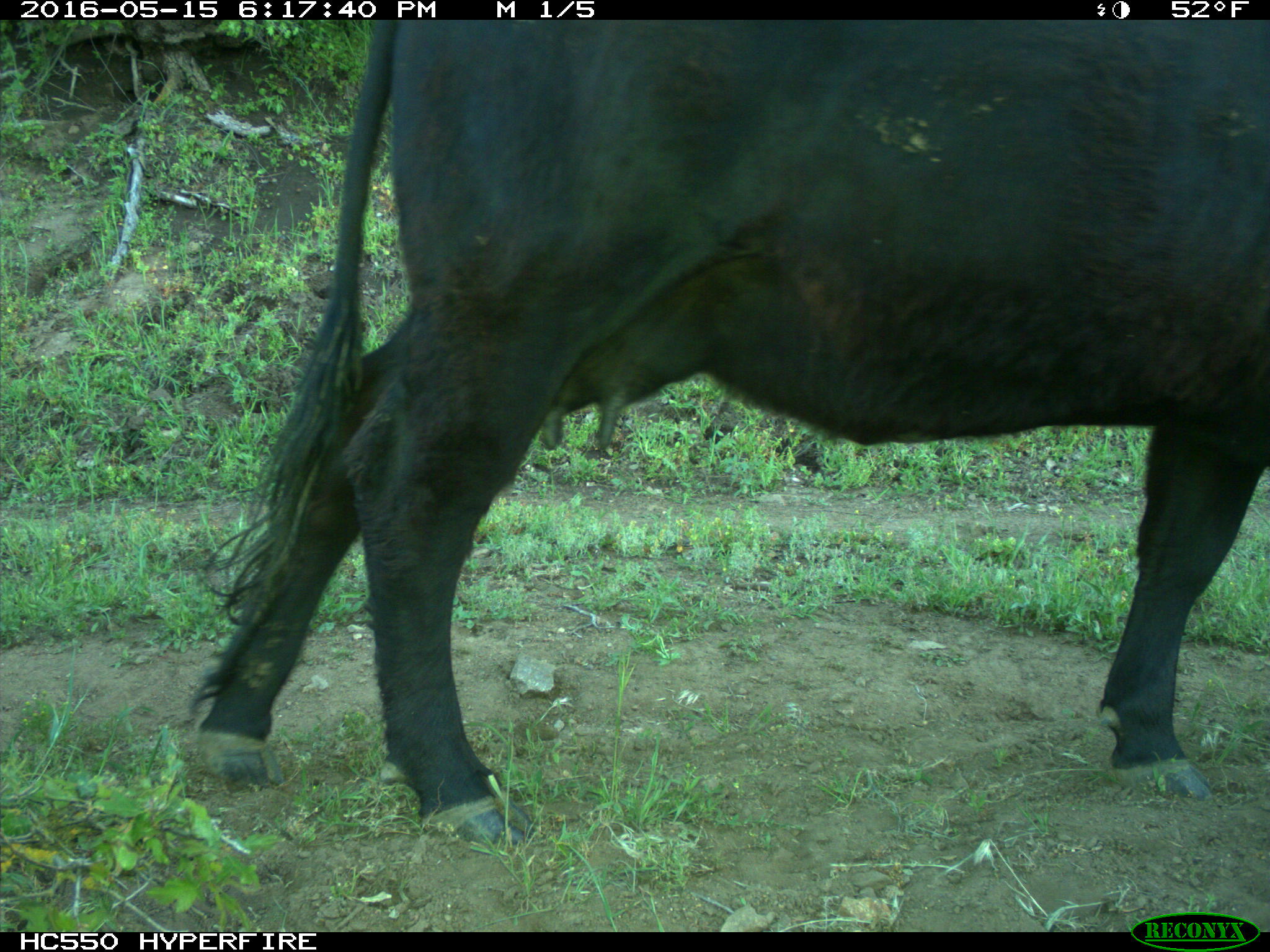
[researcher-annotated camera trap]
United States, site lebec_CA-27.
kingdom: Animalia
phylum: Chordata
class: Mammalia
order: Artiodactyla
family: Bovidae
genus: Bos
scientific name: Bos taurus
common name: domestic cow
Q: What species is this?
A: Bos taurus (domestic cow).